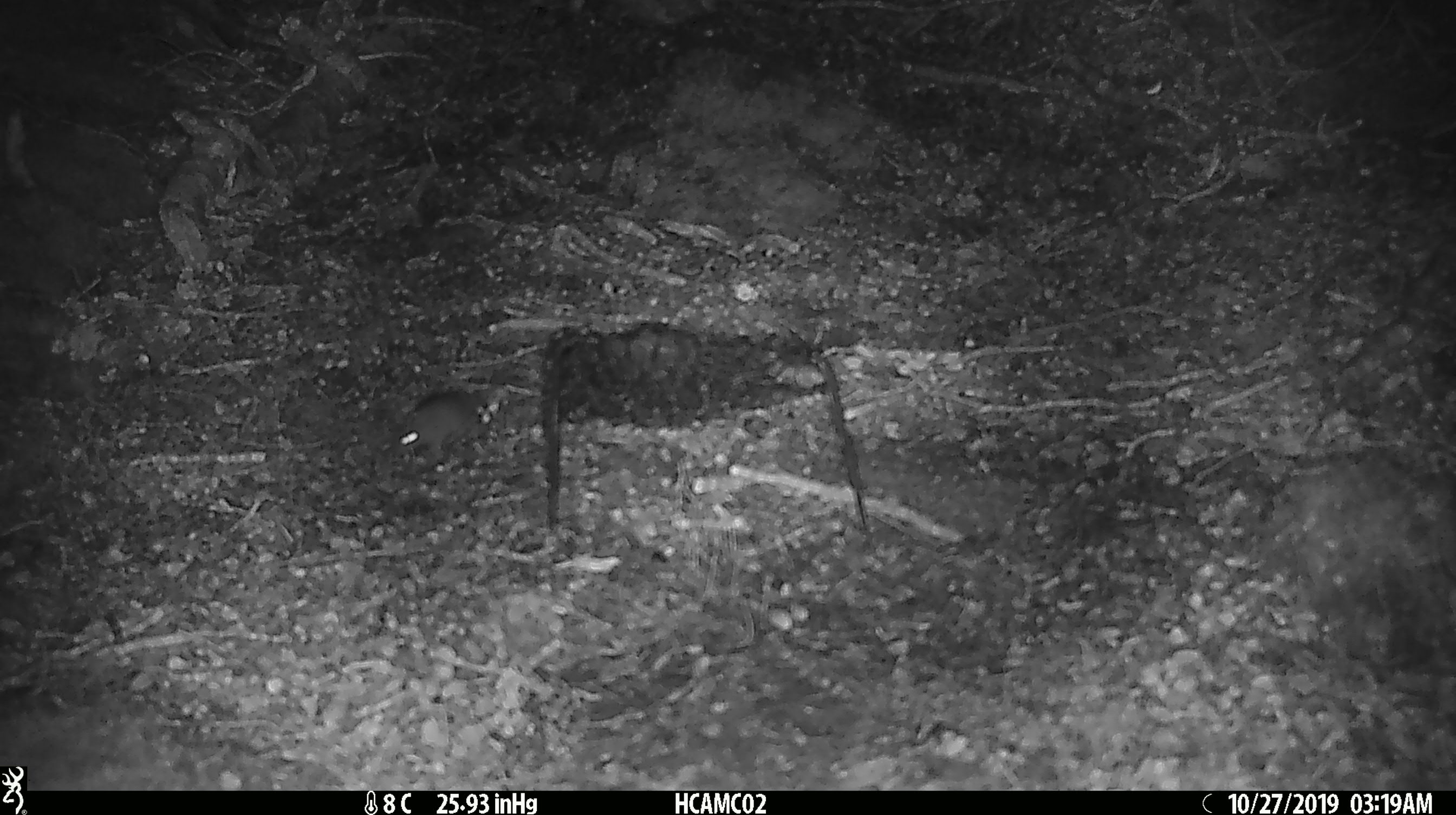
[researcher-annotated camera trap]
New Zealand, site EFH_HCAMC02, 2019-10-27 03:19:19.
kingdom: Animalia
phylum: Chordata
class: Mammalia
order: Rodentia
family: Muridae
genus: Mus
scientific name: Mus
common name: mouse